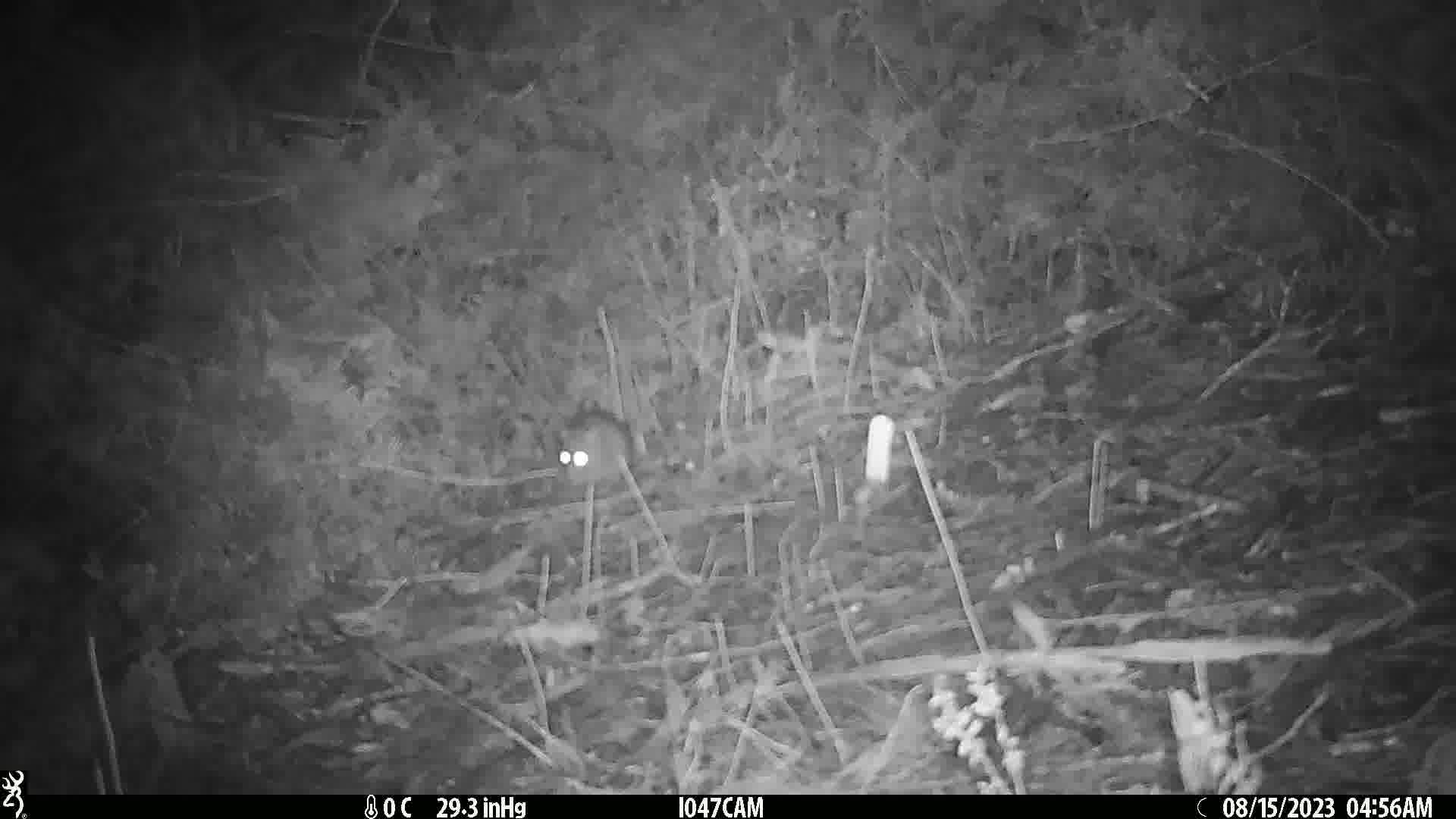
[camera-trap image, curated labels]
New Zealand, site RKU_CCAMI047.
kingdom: Animalia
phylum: Chordata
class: Mammalia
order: Rodentia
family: Muridae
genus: Rattus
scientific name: Rattus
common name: rat